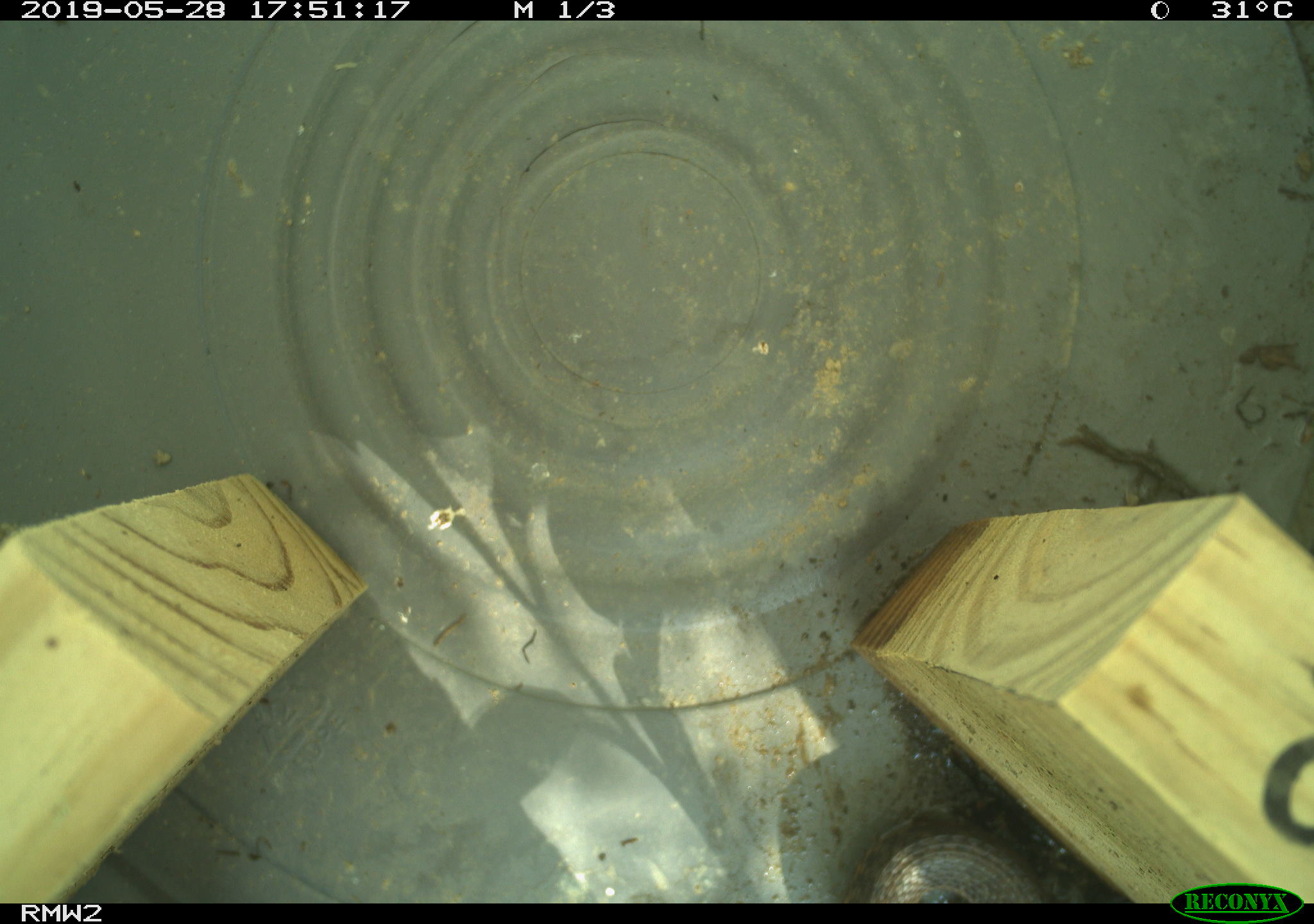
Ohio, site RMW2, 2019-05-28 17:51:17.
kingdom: Animalia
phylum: Chordata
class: Reptilia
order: Squamata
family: Colubridae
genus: Thamnophis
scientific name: Thamnophis sirtalis sirtalis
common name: eastern gartersnake